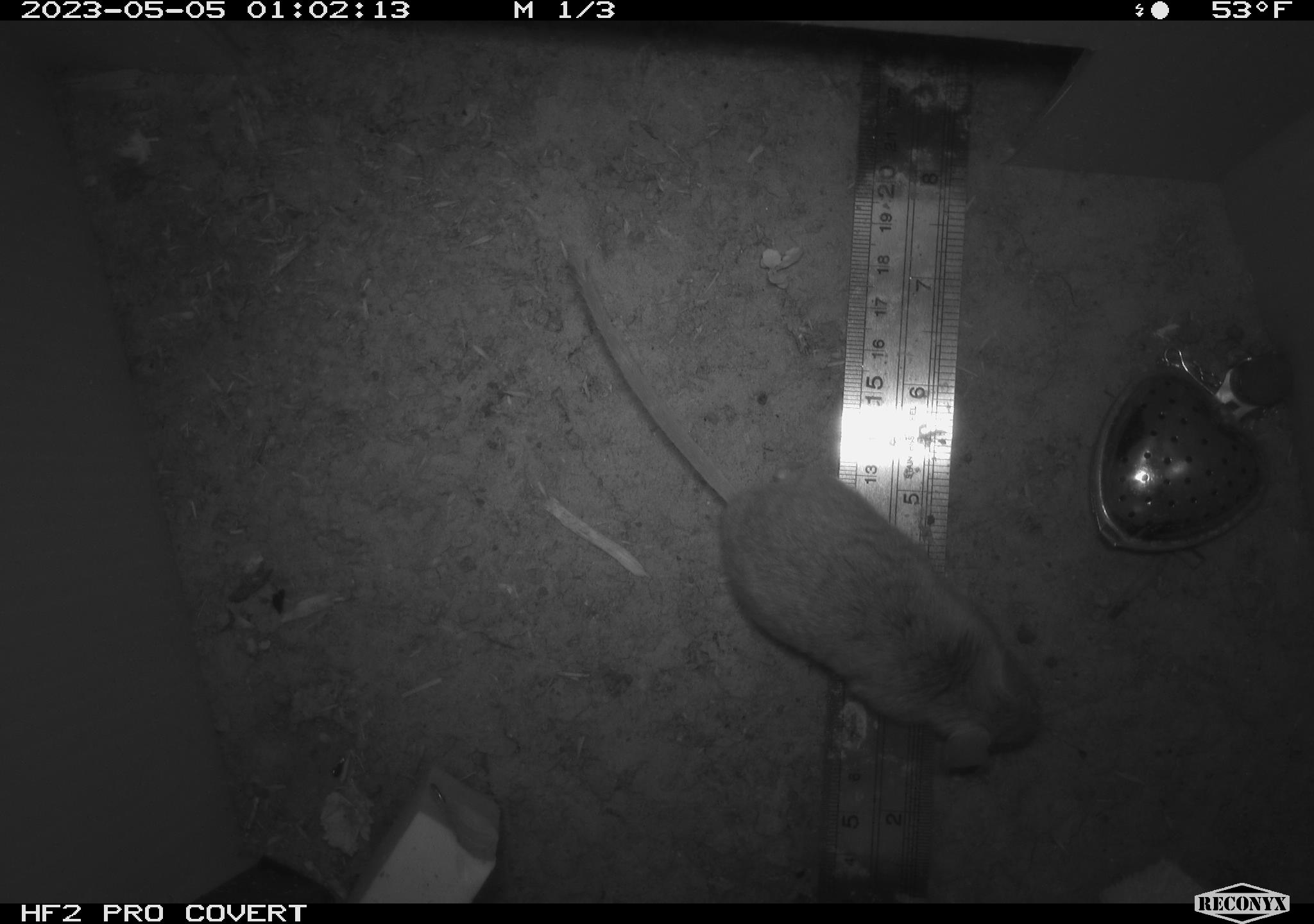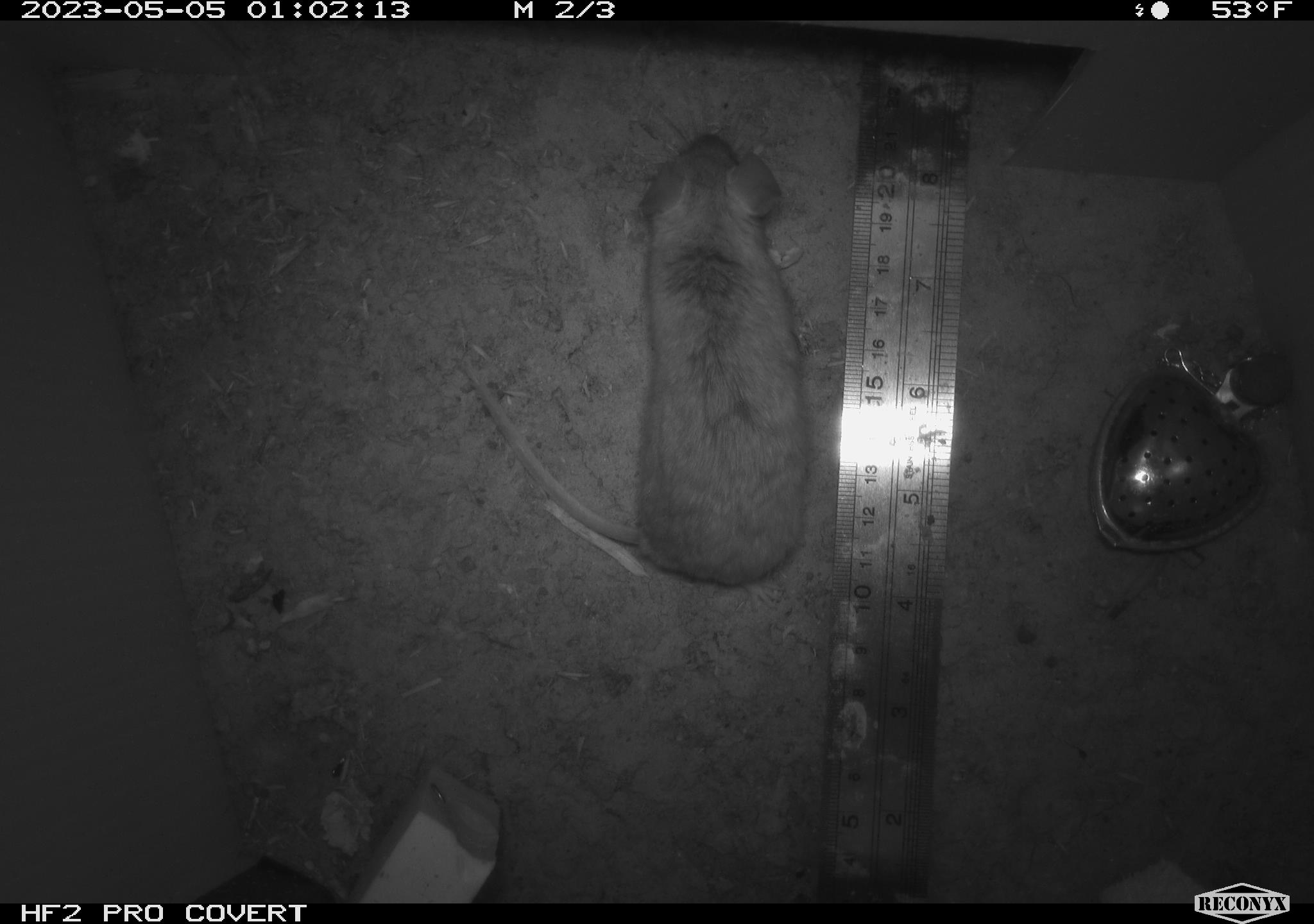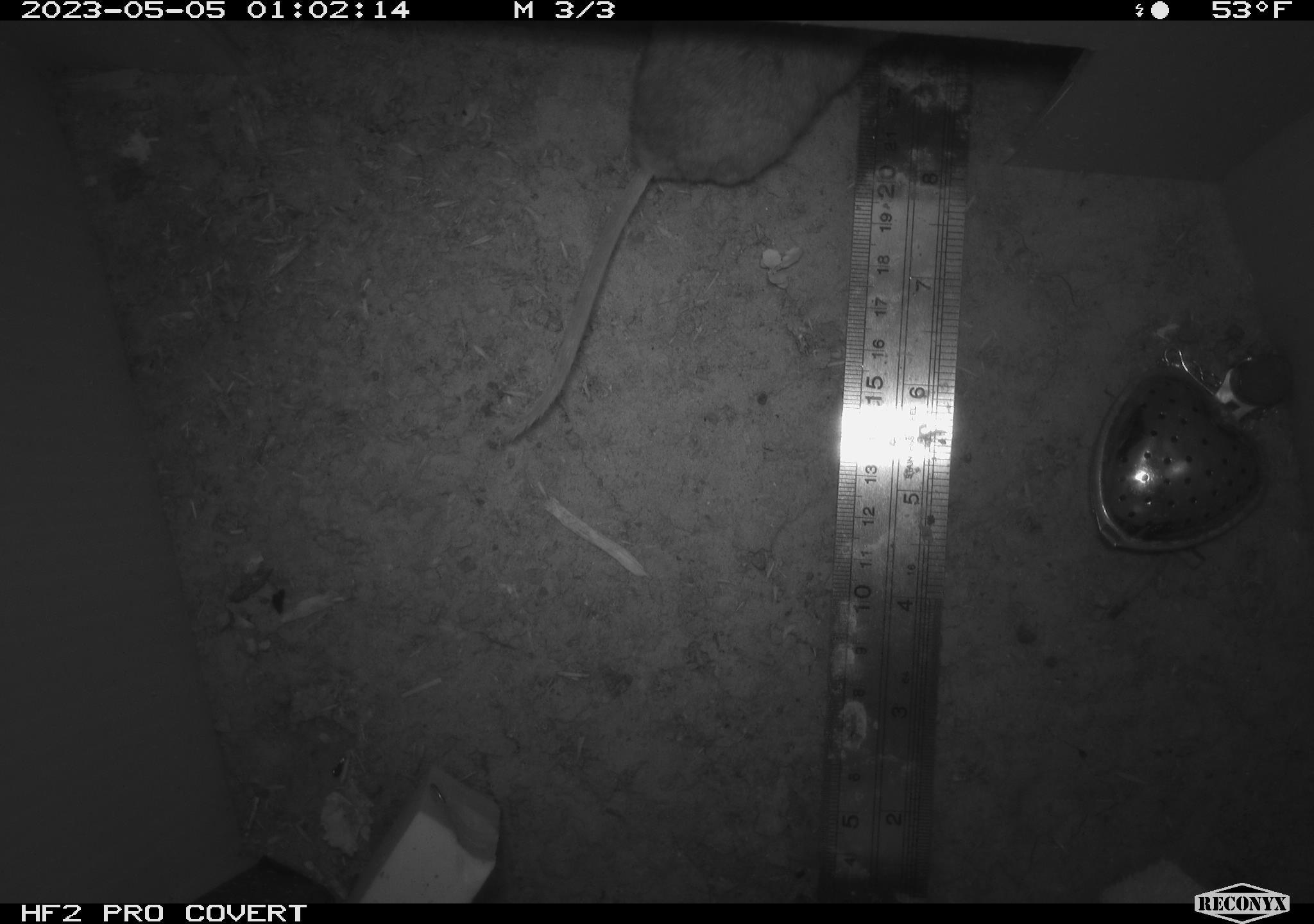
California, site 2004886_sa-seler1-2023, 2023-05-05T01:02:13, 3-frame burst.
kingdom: Animalia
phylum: Chordata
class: Mammalia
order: Rodentia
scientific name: Rodentia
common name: mouse species